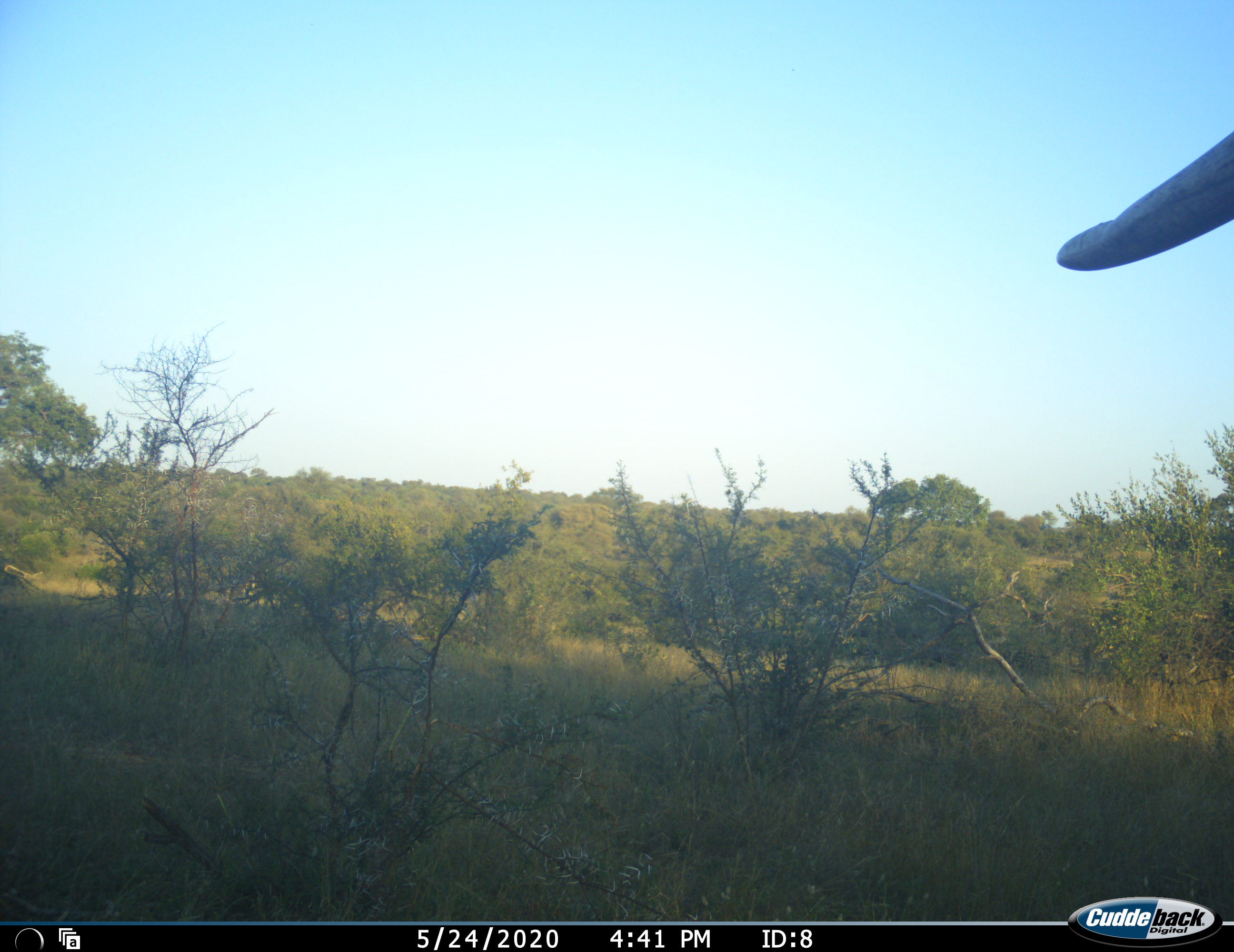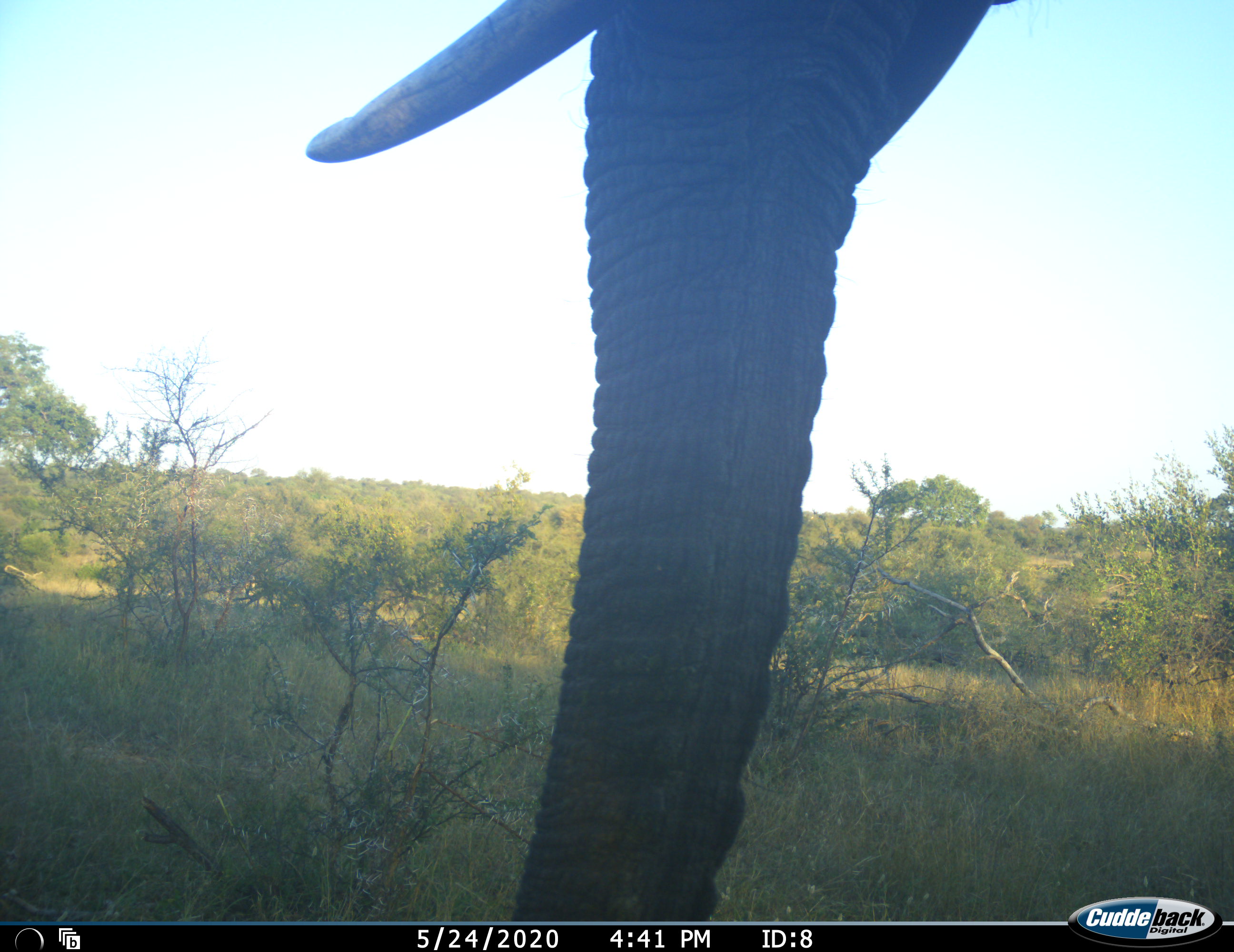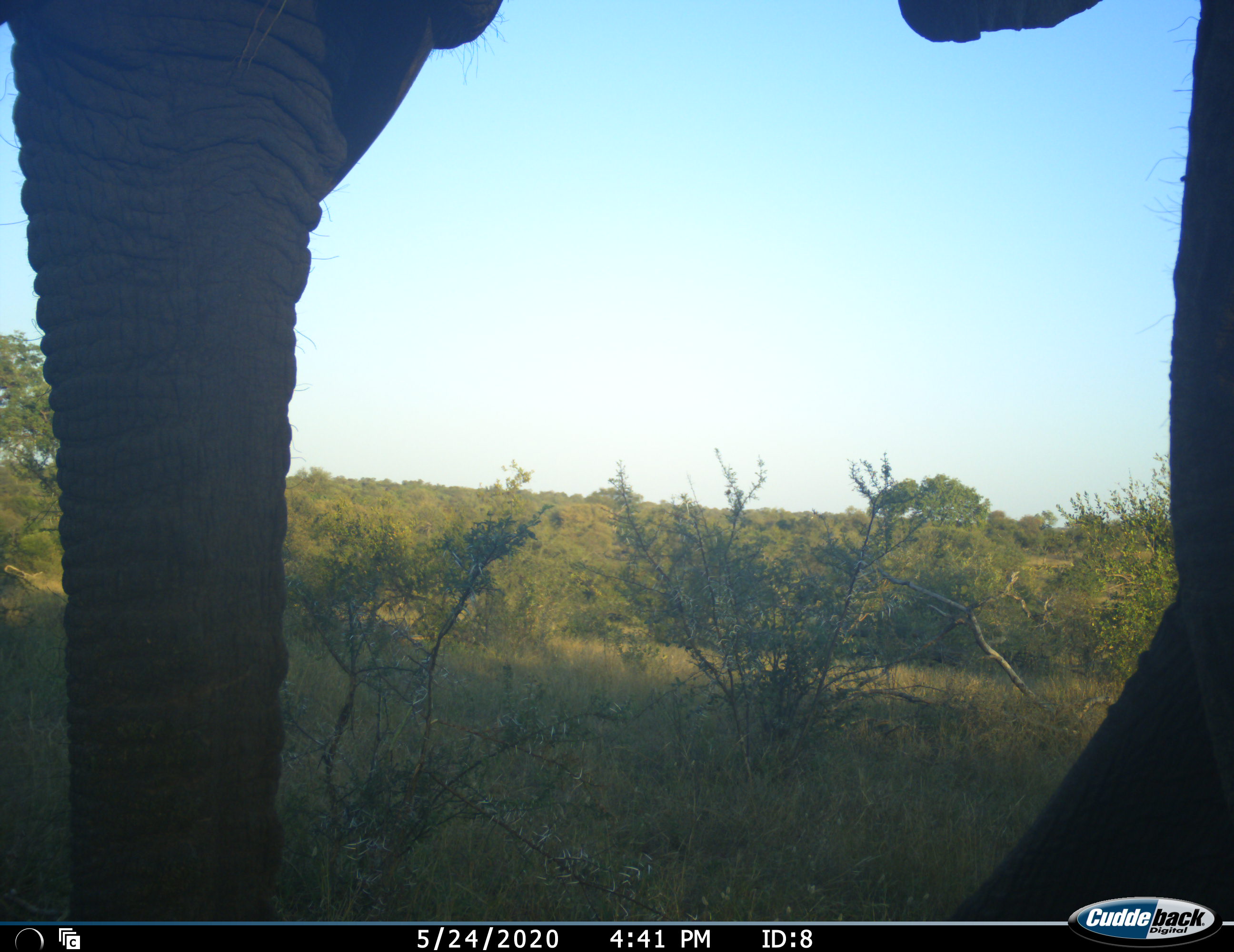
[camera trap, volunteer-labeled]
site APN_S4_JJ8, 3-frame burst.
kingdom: Animalia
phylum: Chordata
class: Mammalia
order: Proboscidea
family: Elephantidae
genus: Loxodonta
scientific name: Loxodonta africana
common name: african bush elephant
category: elephant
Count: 1.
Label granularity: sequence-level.